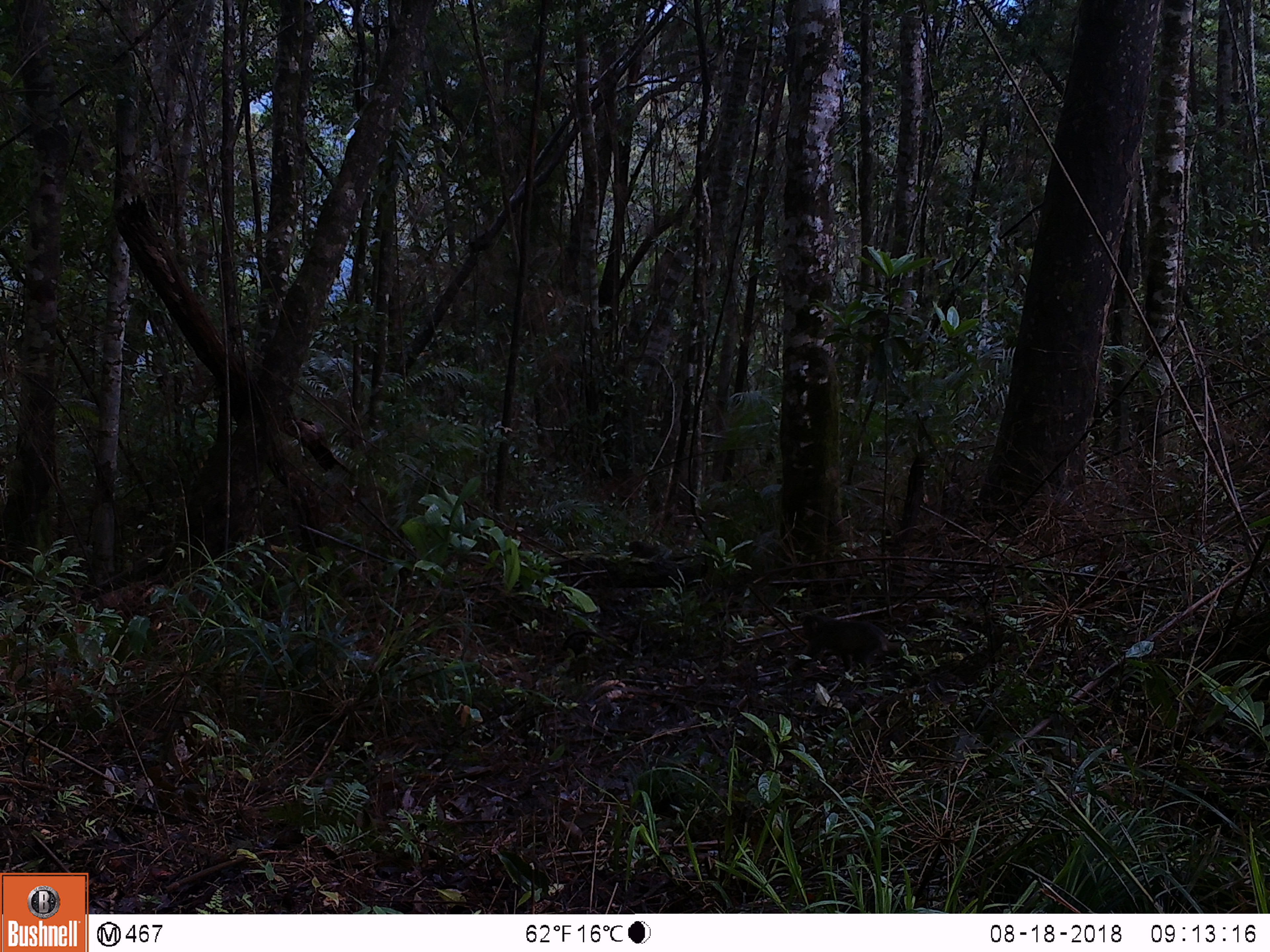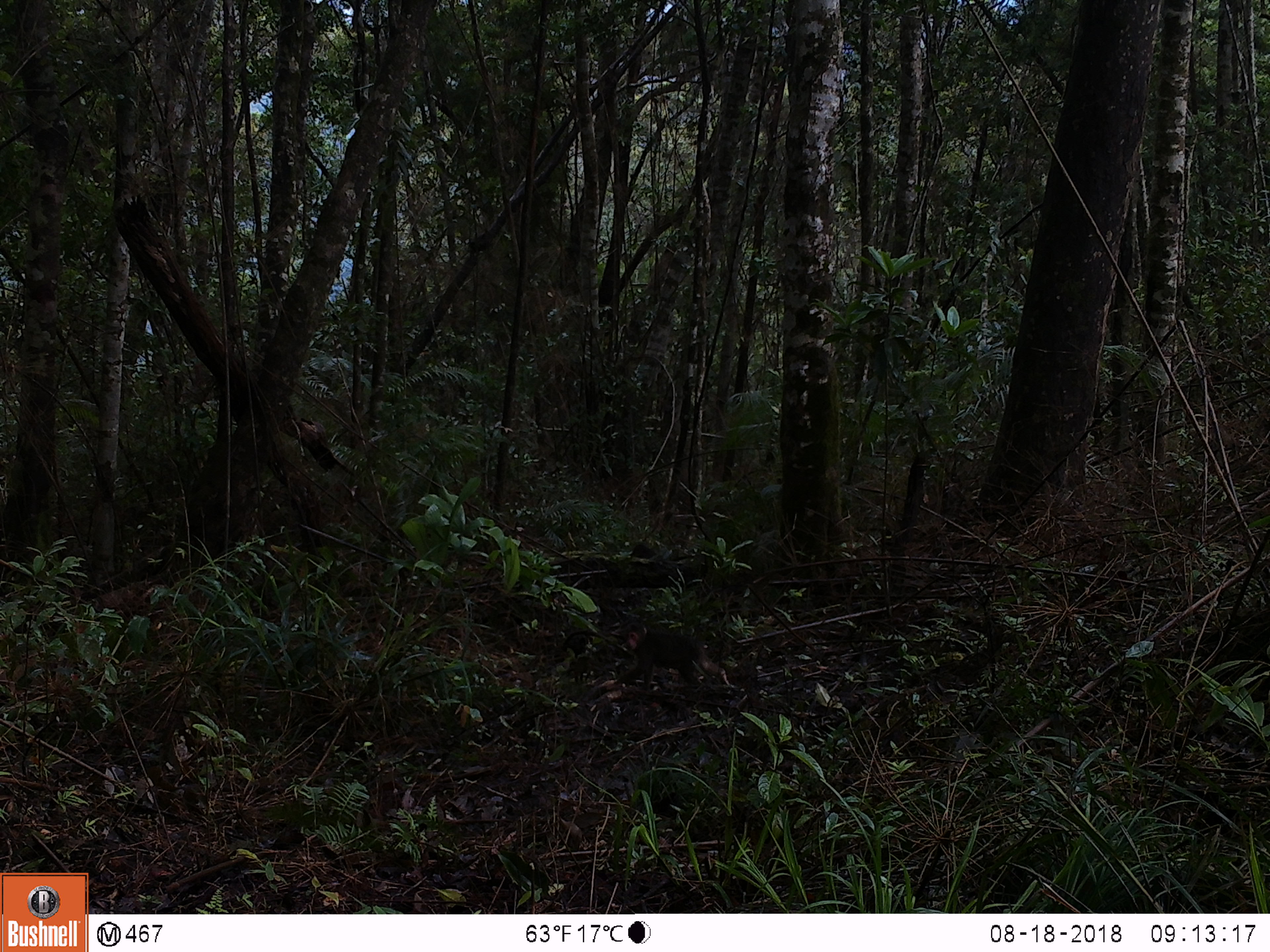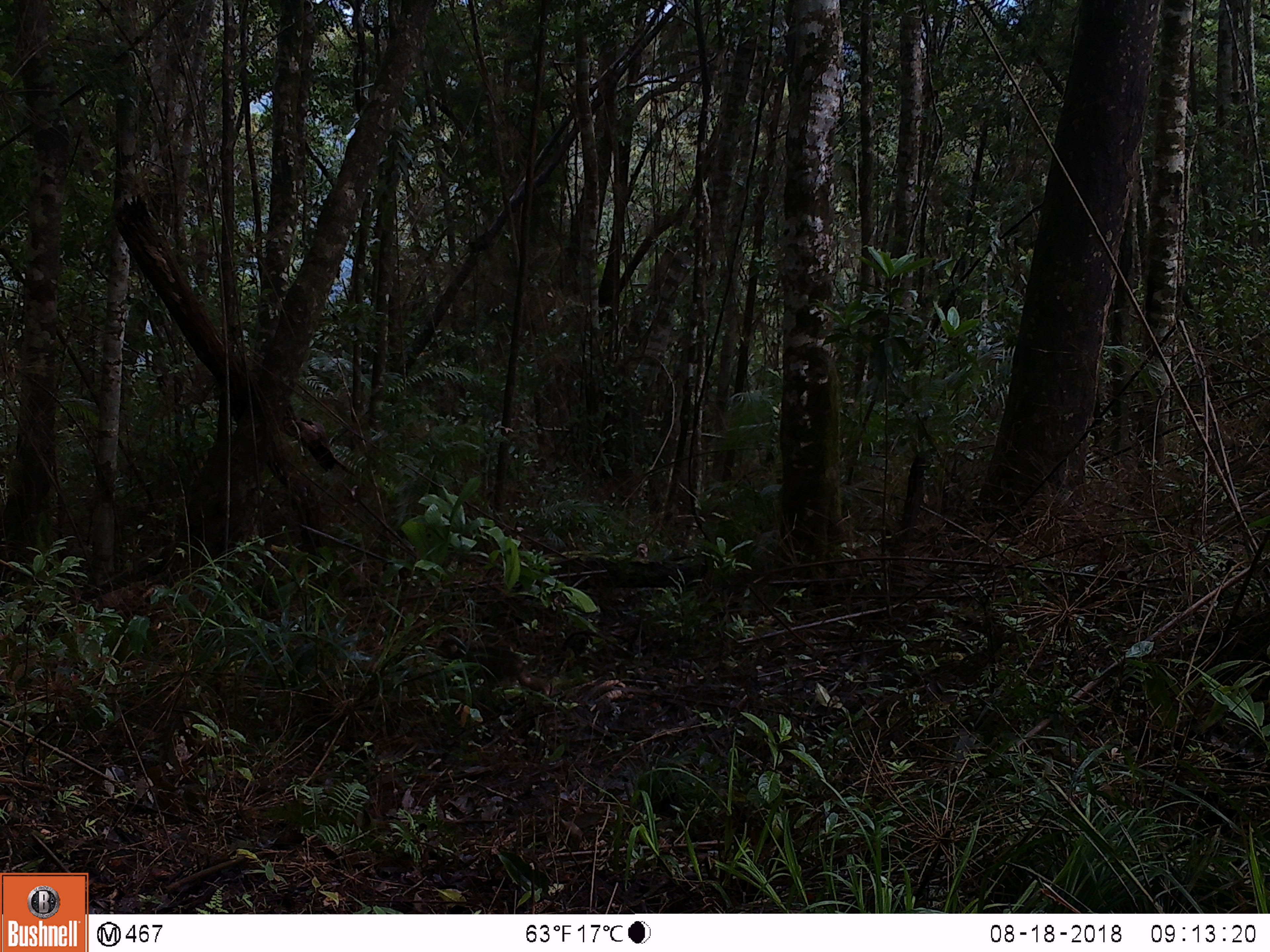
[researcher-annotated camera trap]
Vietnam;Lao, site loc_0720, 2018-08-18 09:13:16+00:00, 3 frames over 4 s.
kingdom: Animalia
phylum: Chordata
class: Mammalia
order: Primates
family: Cercopithecidae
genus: Macaca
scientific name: Macaca arctoides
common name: stump-tailed macaque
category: stump tailed macaque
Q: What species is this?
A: Stump tailed macaque (stump-tailed macaque) (Macaca arctoides).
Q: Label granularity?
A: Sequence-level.